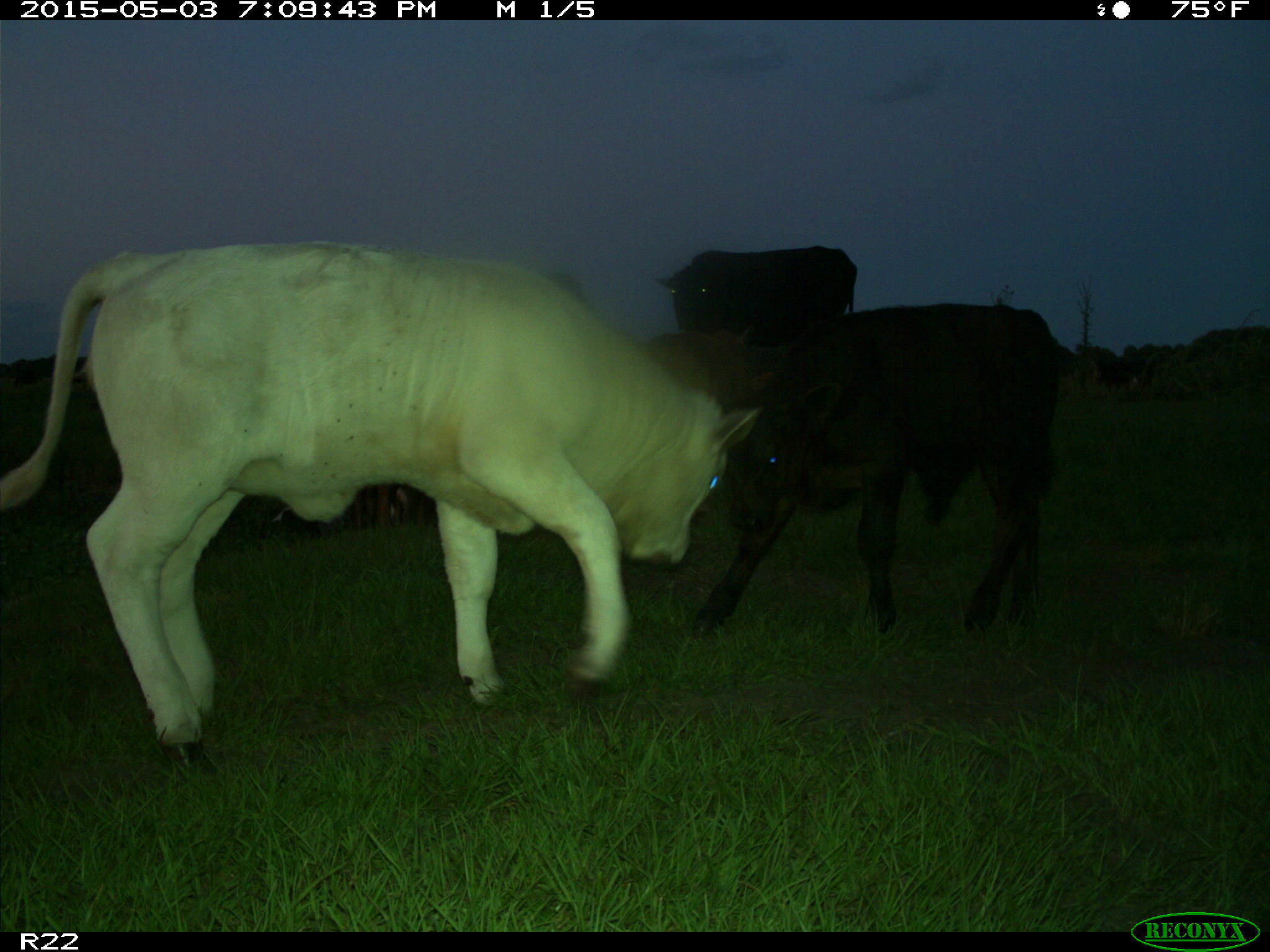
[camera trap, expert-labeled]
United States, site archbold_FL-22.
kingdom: Animalia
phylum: Chordata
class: Mammalia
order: Artiodactyla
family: Bovidae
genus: Bos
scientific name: Bos taurus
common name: domestic cow